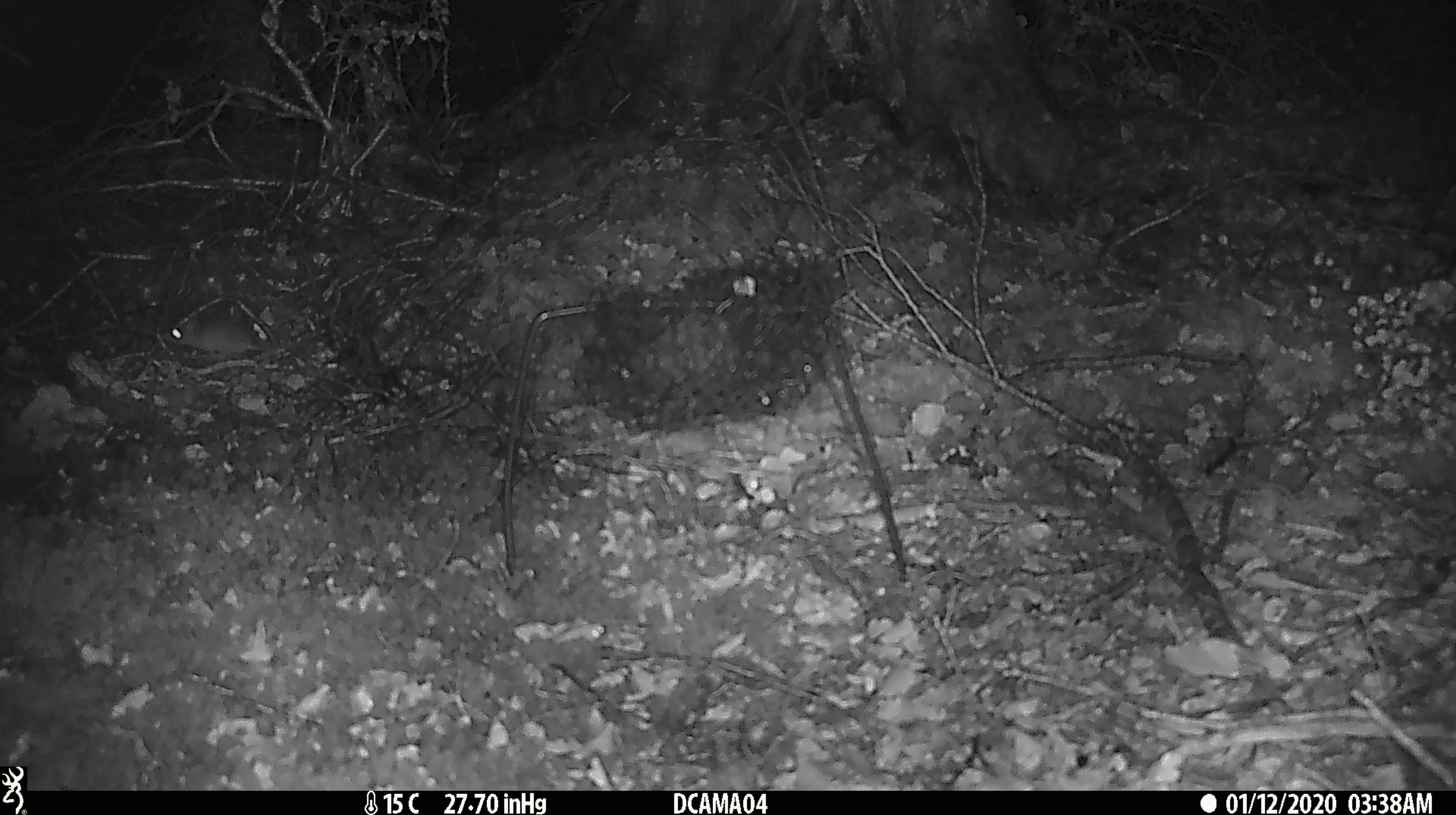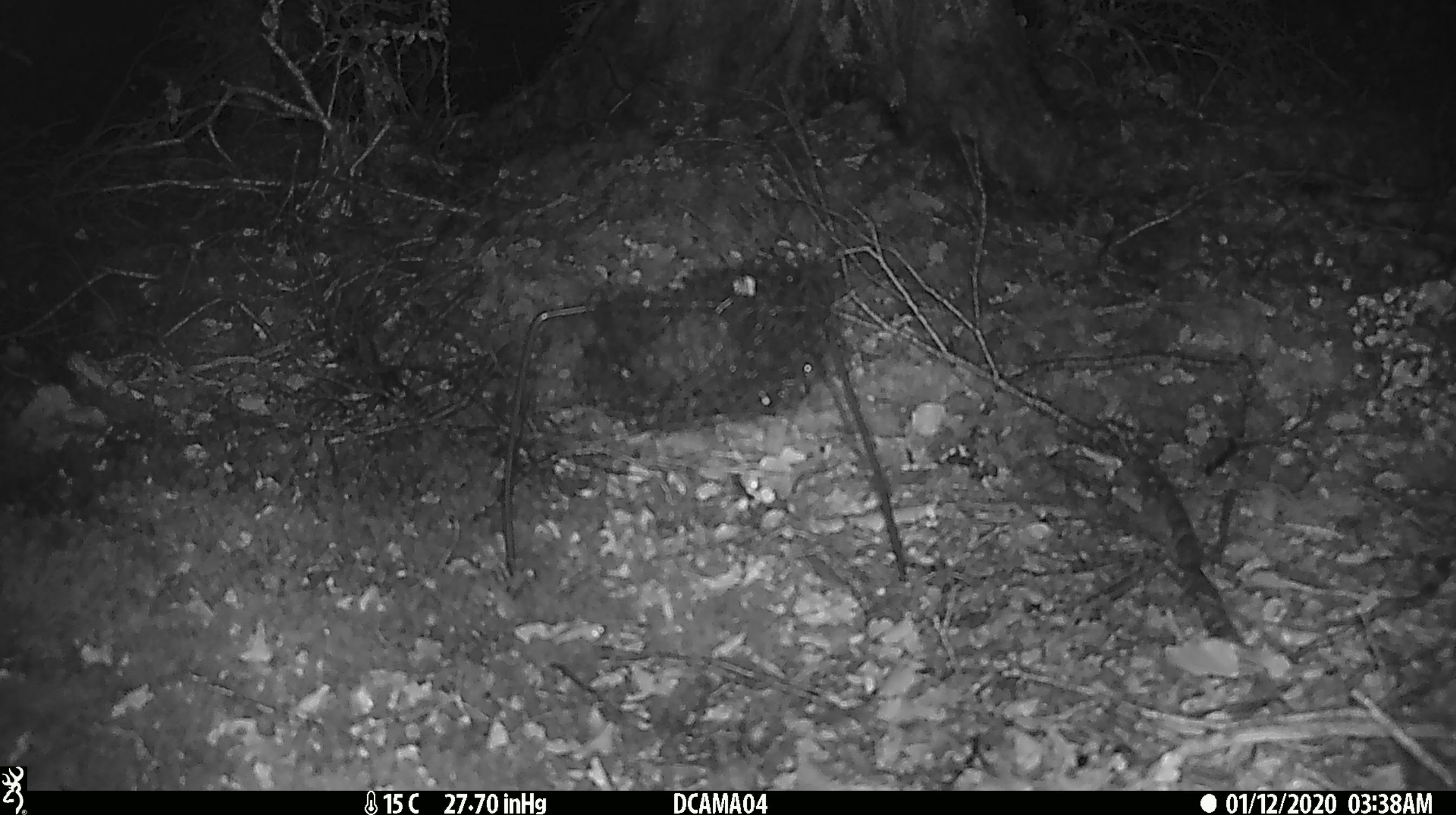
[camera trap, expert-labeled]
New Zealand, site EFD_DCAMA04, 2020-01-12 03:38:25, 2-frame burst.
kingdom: Animalia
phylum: Chordata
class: Mammalia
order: Rodentia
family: Muridae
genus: Mus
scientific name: Mus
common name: mouse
Mouse (Mus).